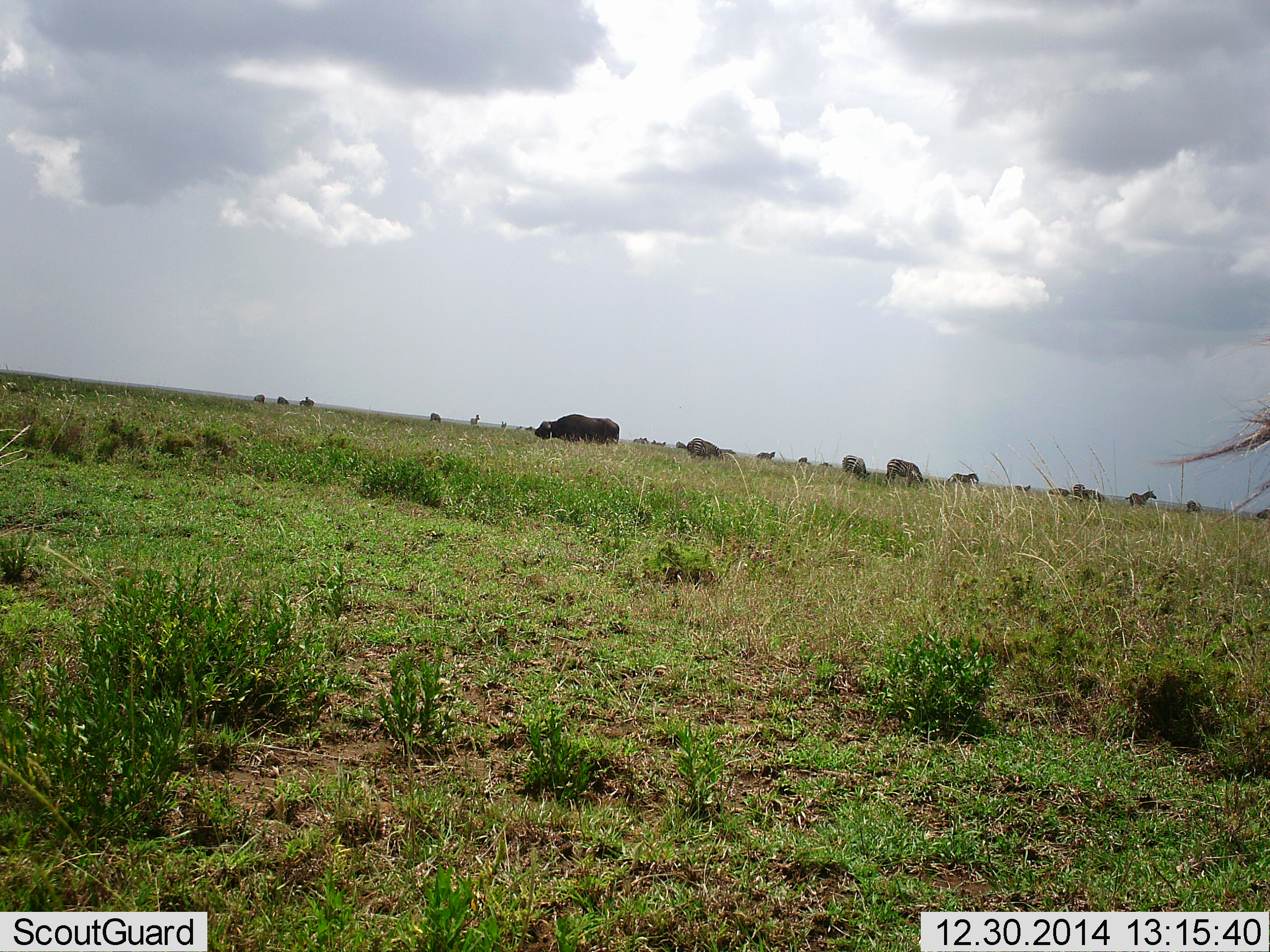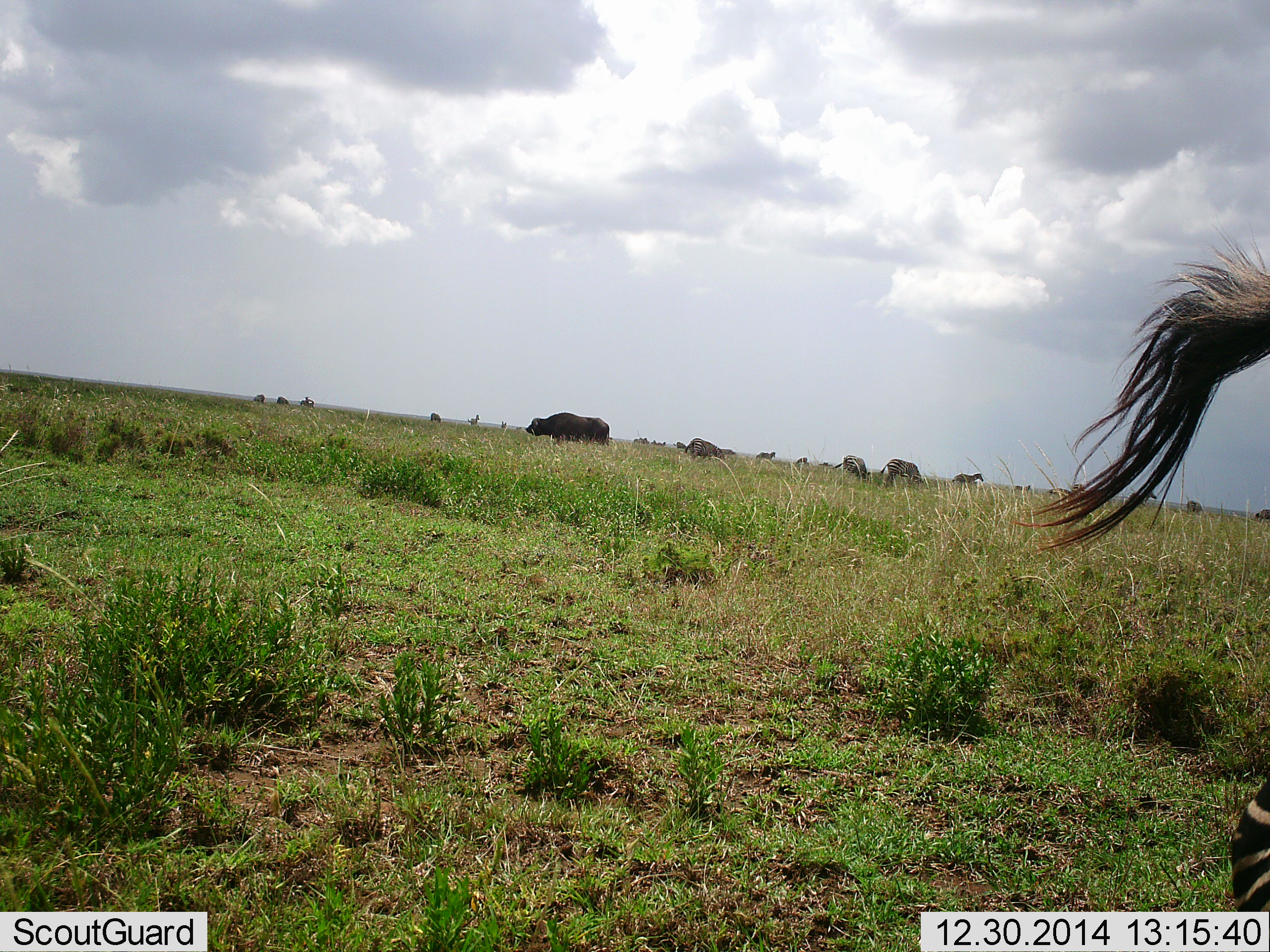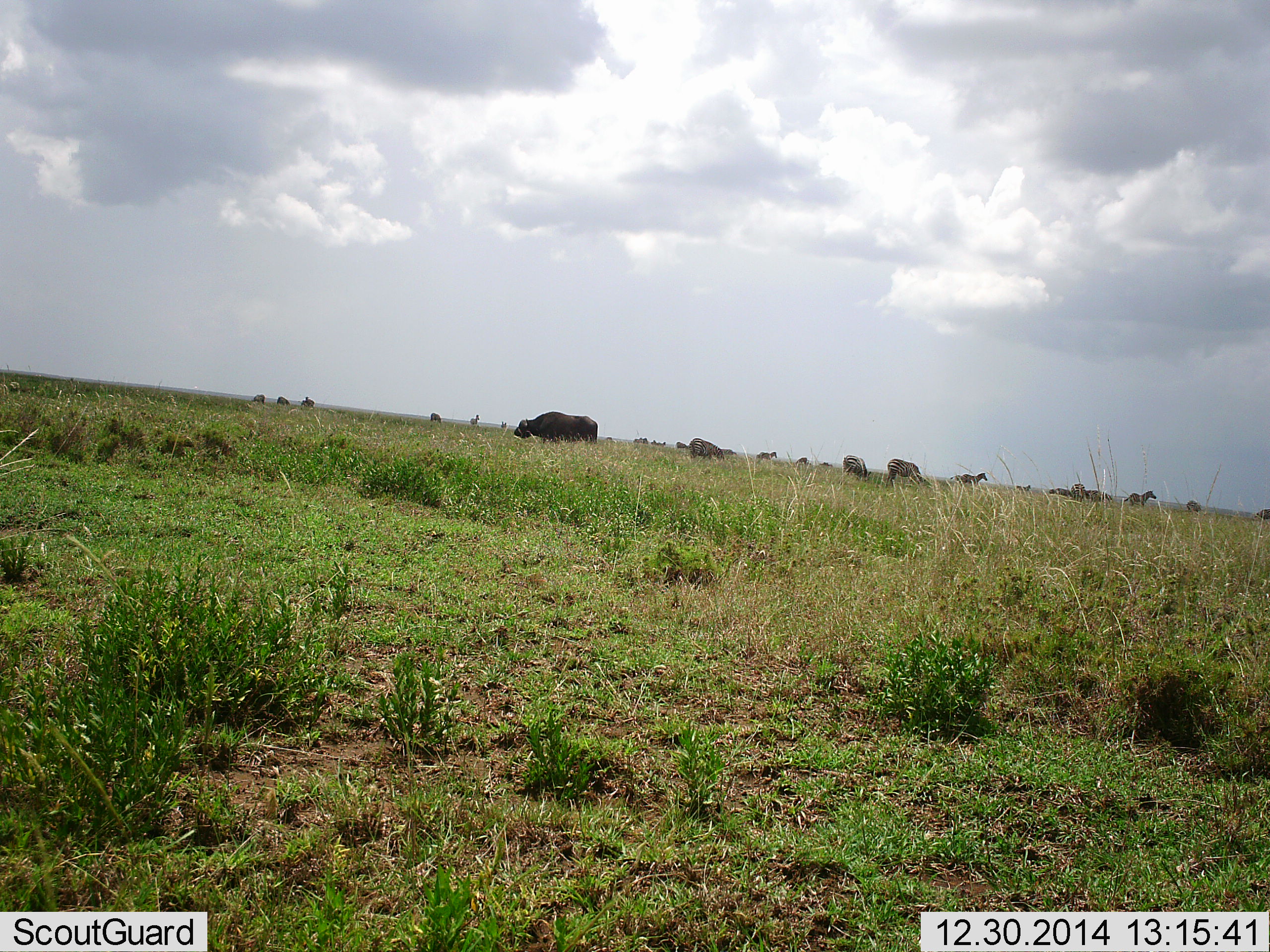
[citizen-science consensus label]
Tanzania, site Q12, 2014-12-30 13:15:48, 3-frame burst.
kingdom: Animalia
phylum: Chordata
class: Mammalia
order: Artiodactyla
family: Bovidae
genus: Syncerus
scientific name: Syncerus caffer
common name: cape buffalo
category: buffalo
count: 1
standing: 29%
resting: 0%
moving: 57%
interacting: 0%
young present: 0%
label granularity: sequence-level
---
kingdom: Animalia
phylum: Chordata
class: Mammalia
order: Perissodactyla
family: Equidae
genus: Equus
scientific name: Equus quagga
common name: plains zebra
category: zebra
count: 5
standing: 42%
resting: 0%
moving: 67%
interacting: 0%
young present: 0%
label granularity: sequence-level